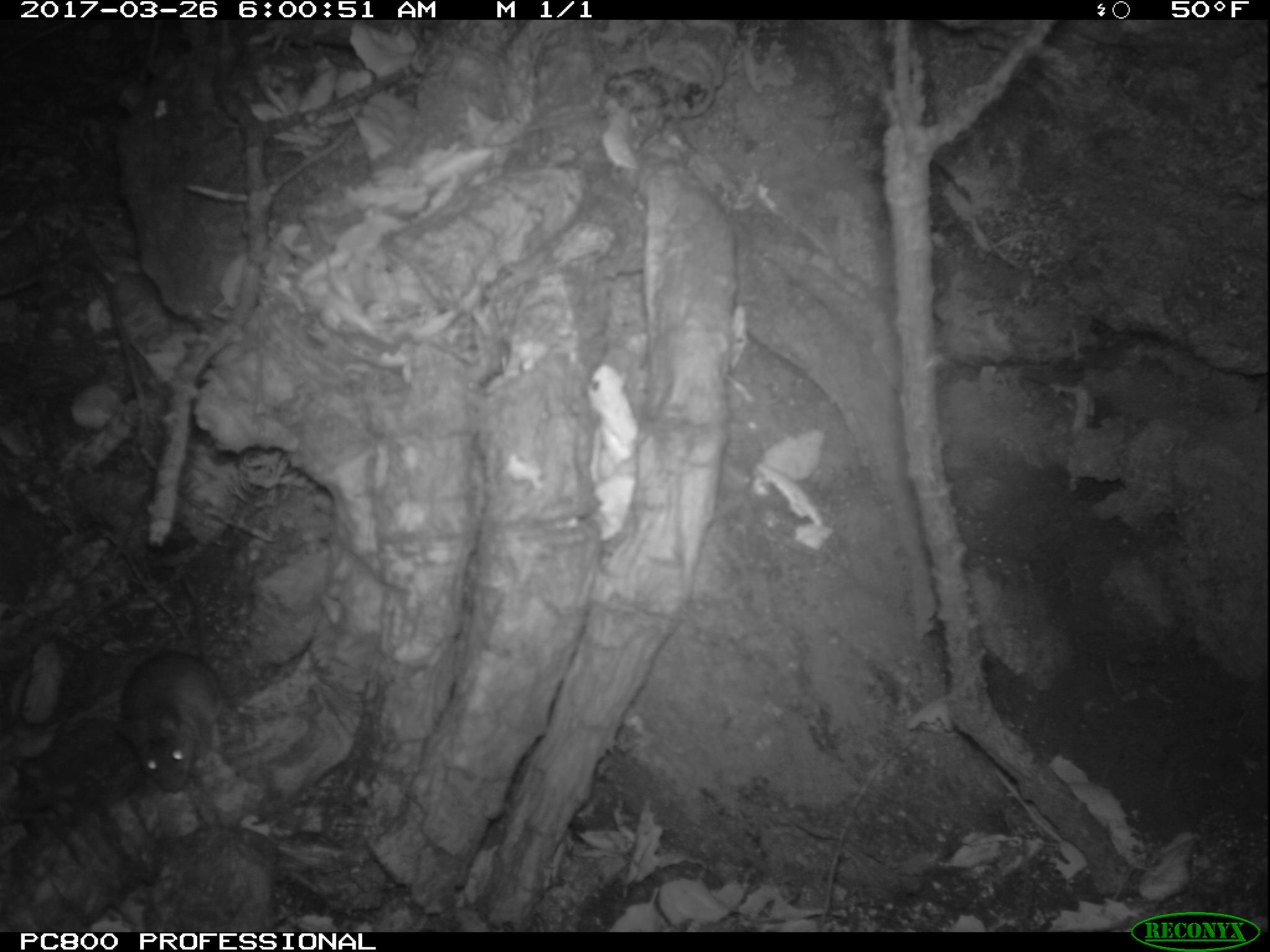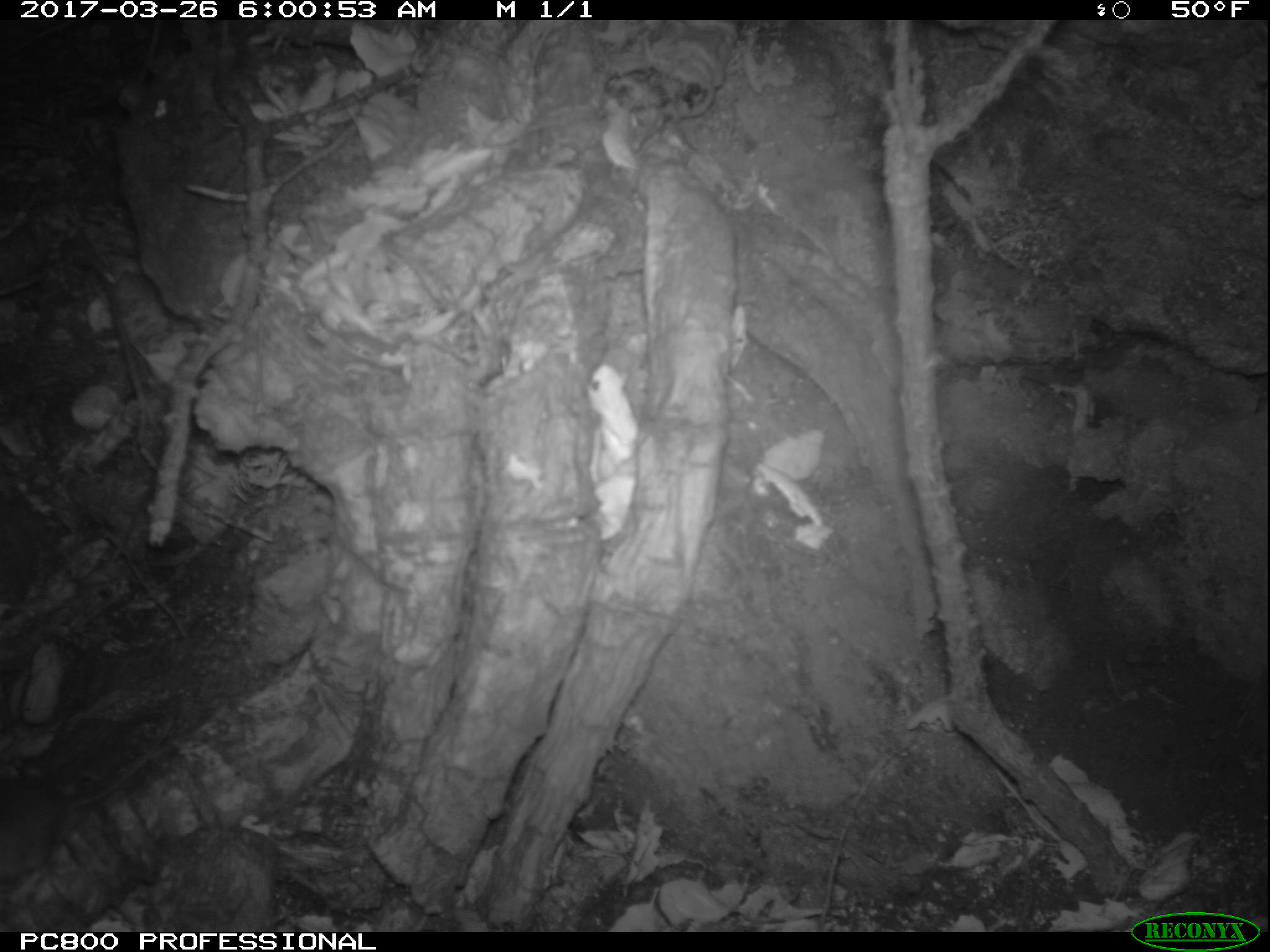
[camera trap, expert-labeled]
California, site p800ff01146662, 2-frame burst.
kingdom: Animalia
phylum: Chordata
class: Mammalia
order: Rodentia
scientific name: Rodentia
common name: rodent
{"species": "rodent (Rodentia)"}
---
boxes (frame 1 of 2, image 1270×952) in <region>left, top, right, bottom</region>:
rodent: <region>114, 579, 217, 792</region>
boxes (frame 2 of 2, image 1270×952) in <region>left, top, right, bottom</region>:
rodent: <region>0, 715, 174, 894</region>